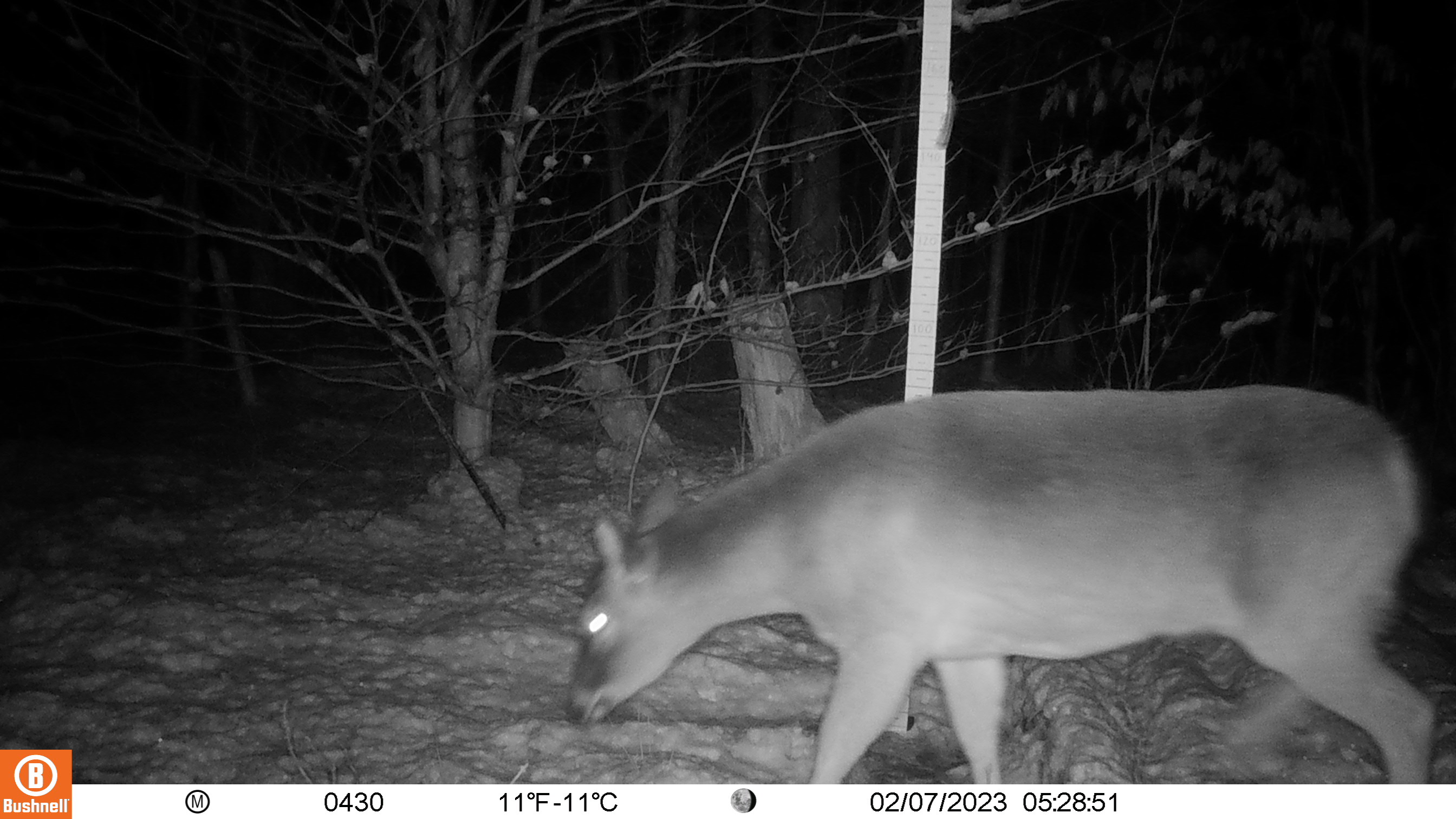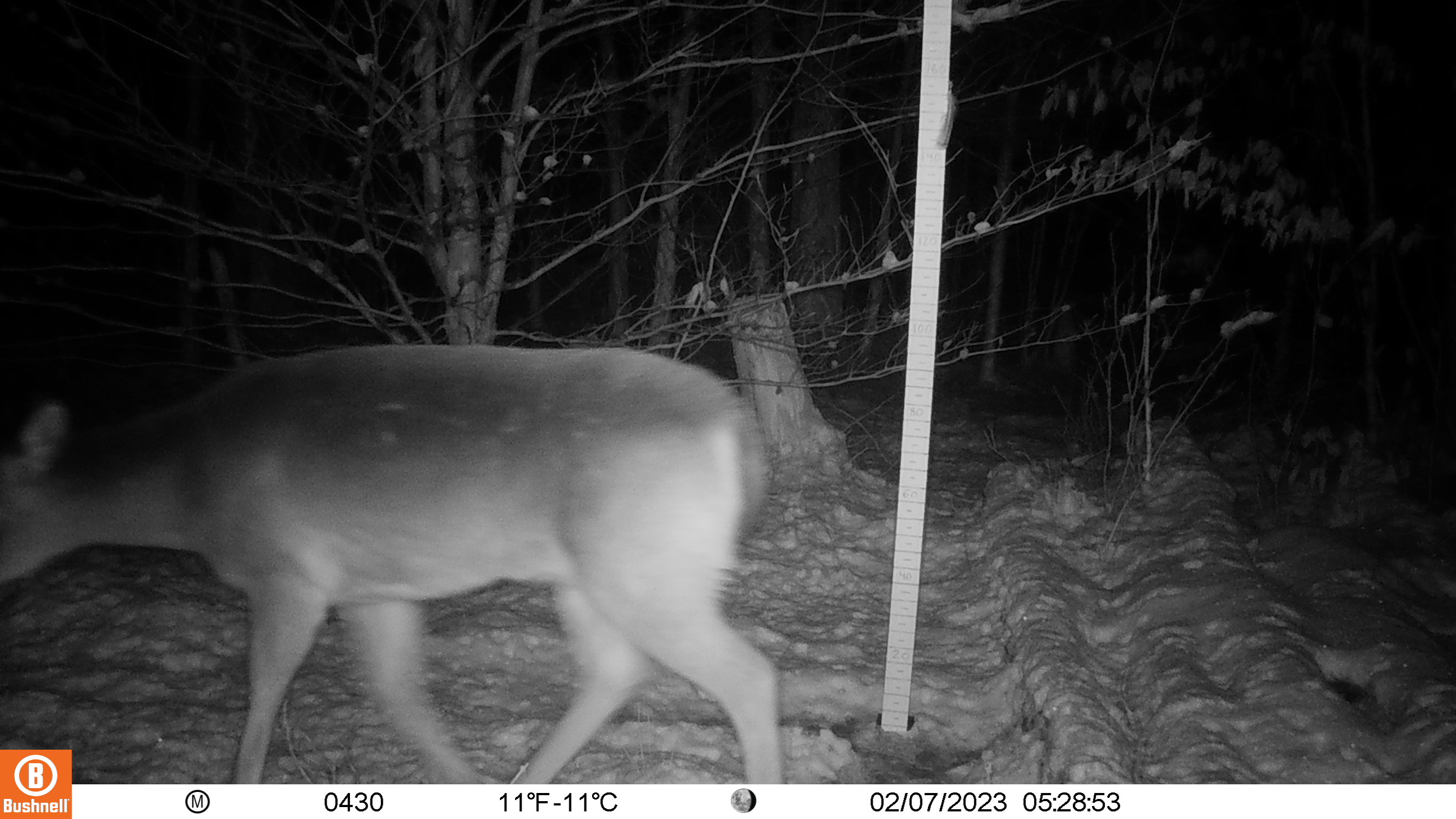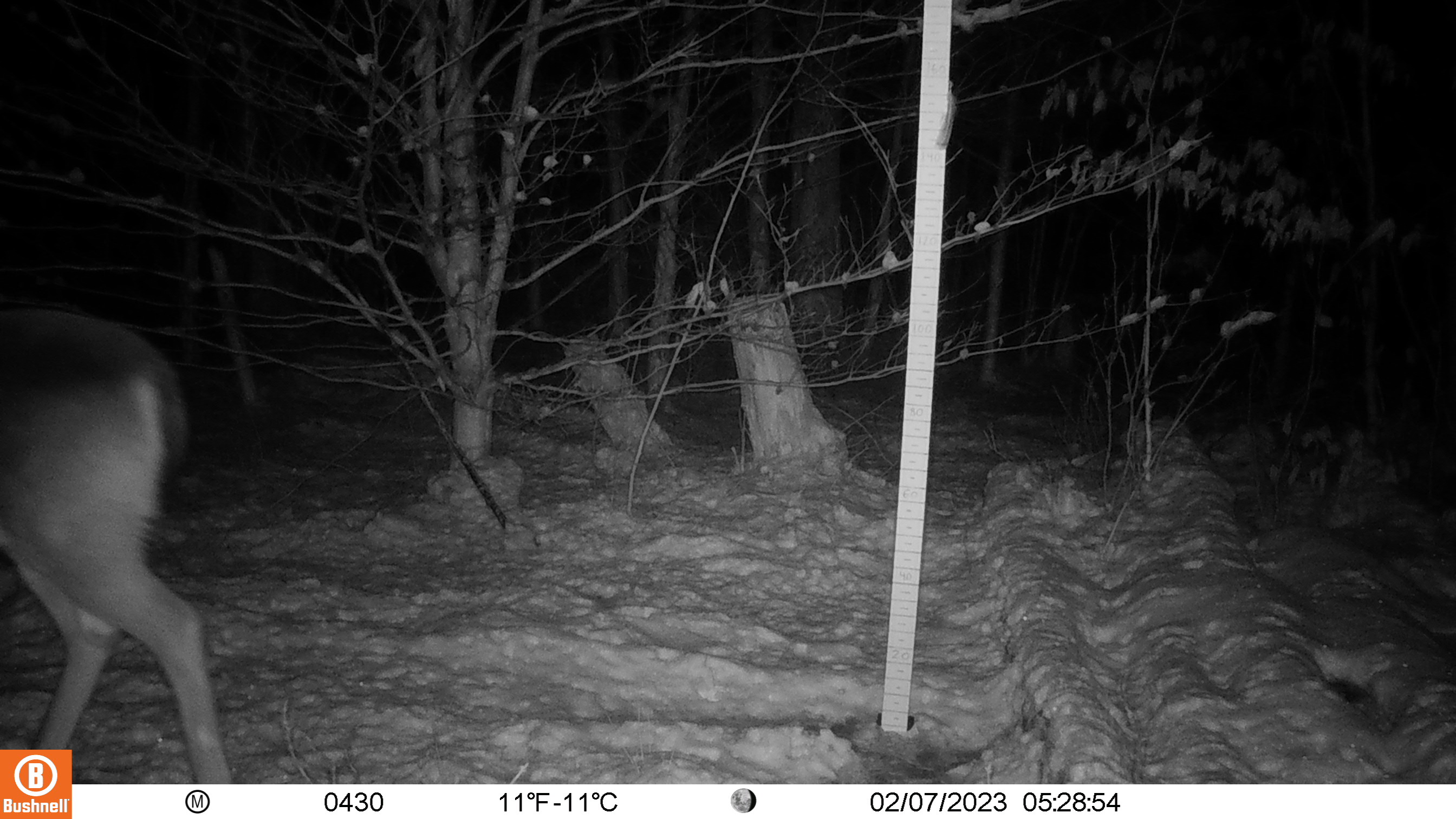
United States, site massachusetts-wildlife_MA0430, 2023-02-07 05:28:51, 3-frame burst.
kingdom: Animalia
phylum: Chordata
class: Mammalia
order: Artiodactyla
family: Cervidae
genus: Odocoileus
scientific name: Odocoileus virginianus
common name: white-tailed deer